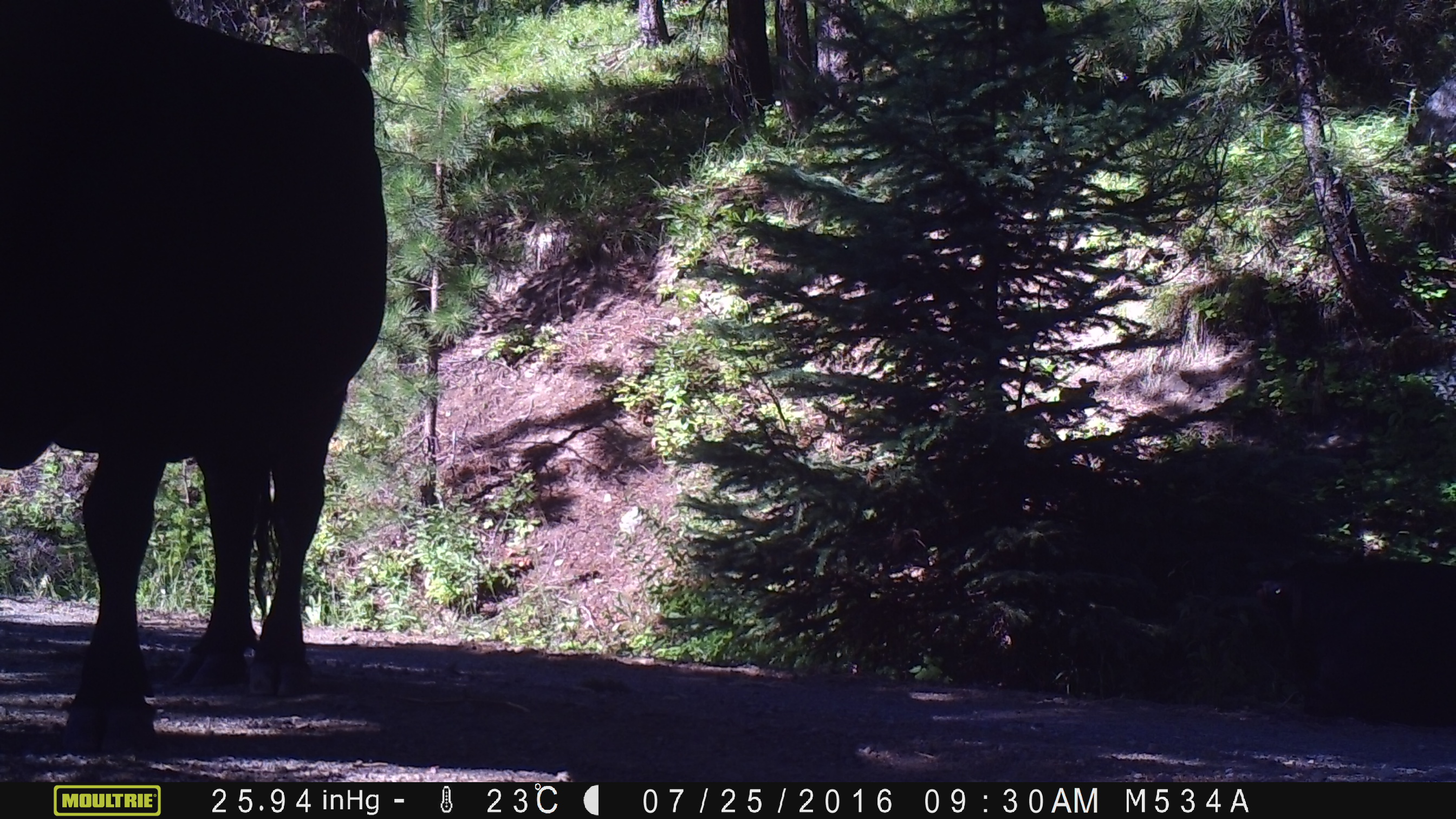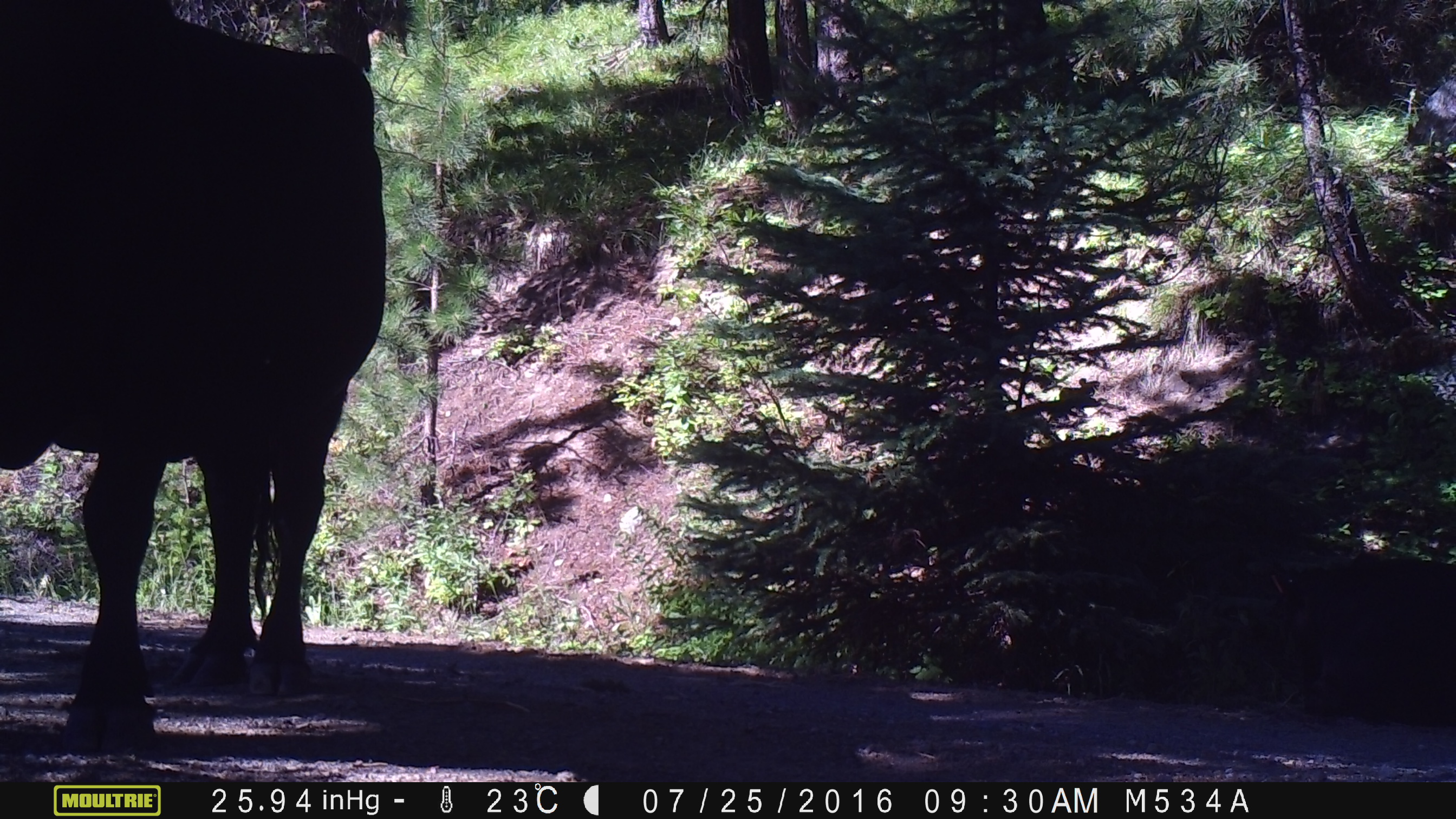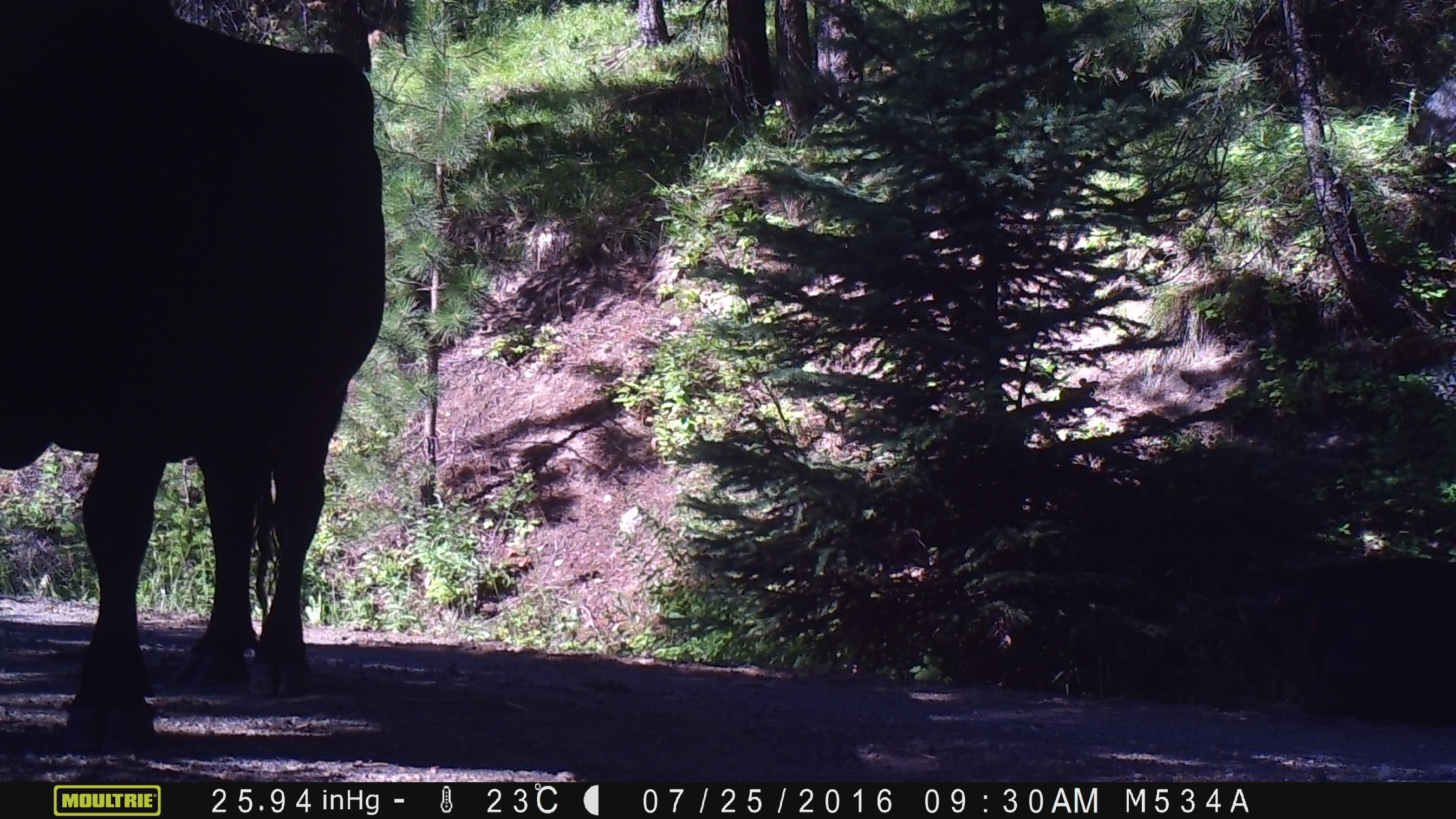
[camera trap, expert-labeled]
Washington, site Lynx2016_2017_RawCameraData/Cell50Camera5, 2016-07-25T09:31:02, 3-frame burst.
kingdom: Animalia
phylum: Chordata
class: Mammalia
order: Artiodactyla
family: Bovidae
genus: Bos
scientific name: Bos taurus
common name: domestic cattle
Domestic cattle (Bos taurus). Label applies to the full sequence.